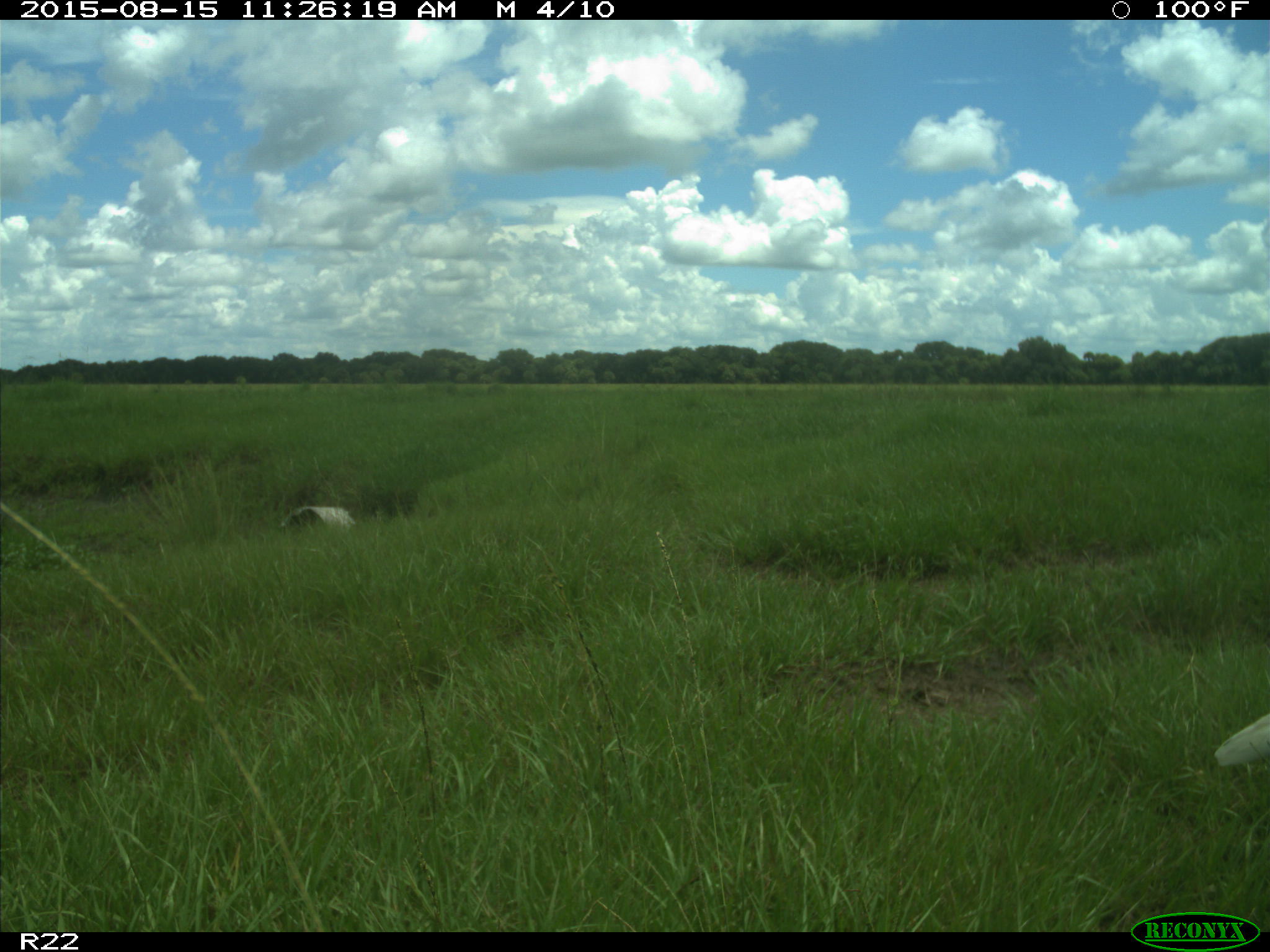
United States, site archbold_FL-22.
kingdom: Animalia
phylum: Chordata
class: Aves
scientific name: Aves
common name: birds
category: unidentified bird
Unidentified bird (birds) (Aves).